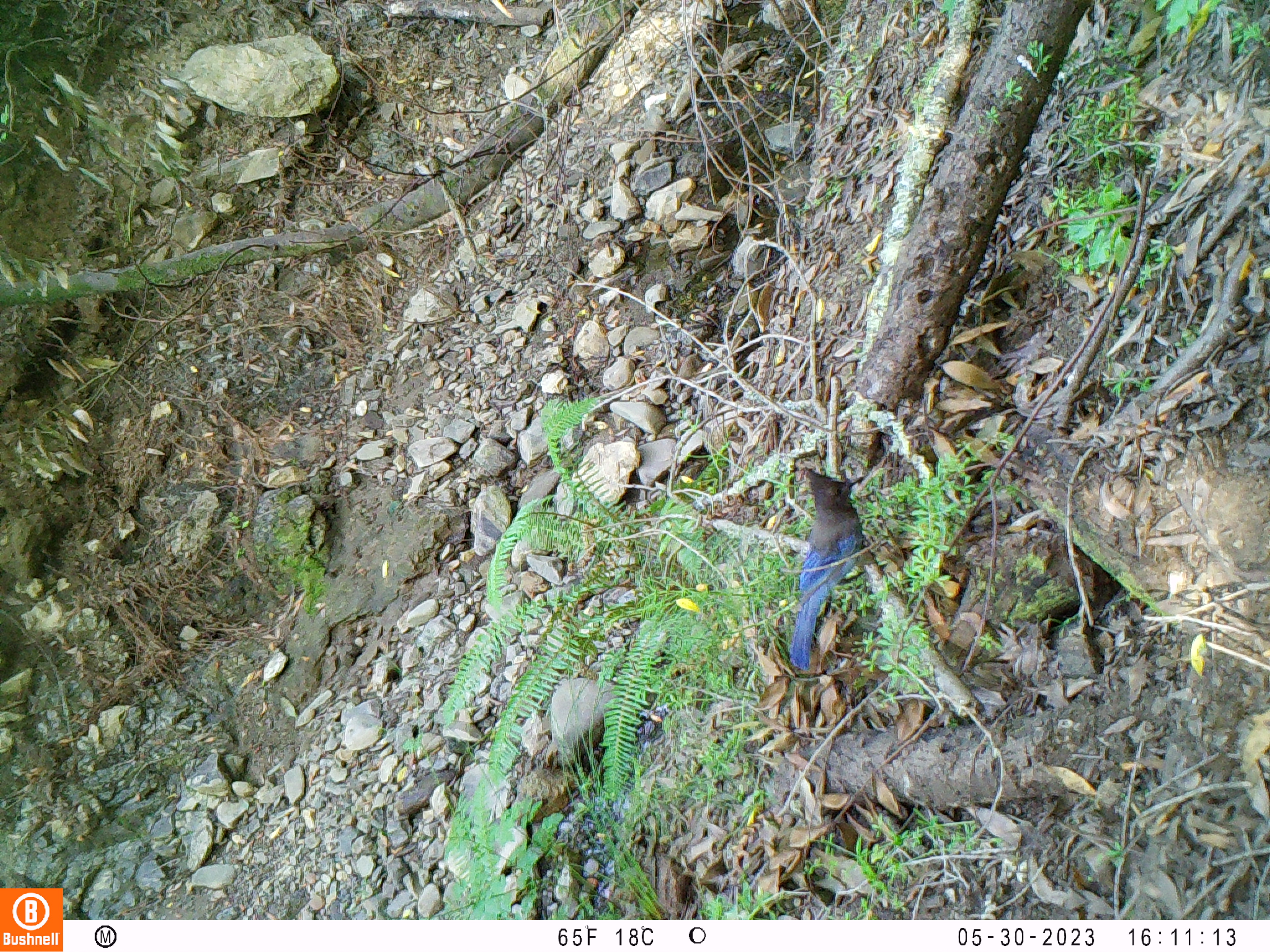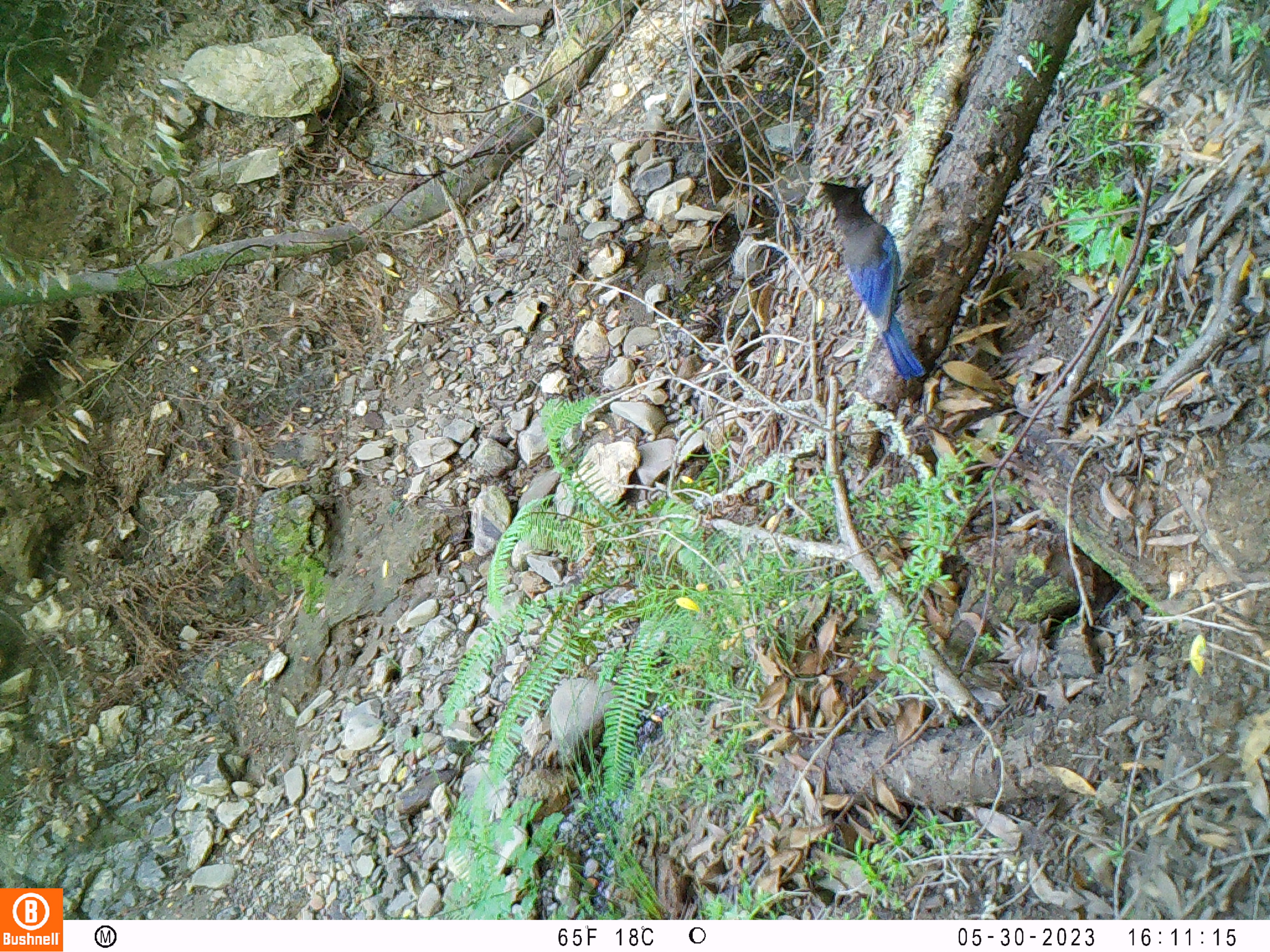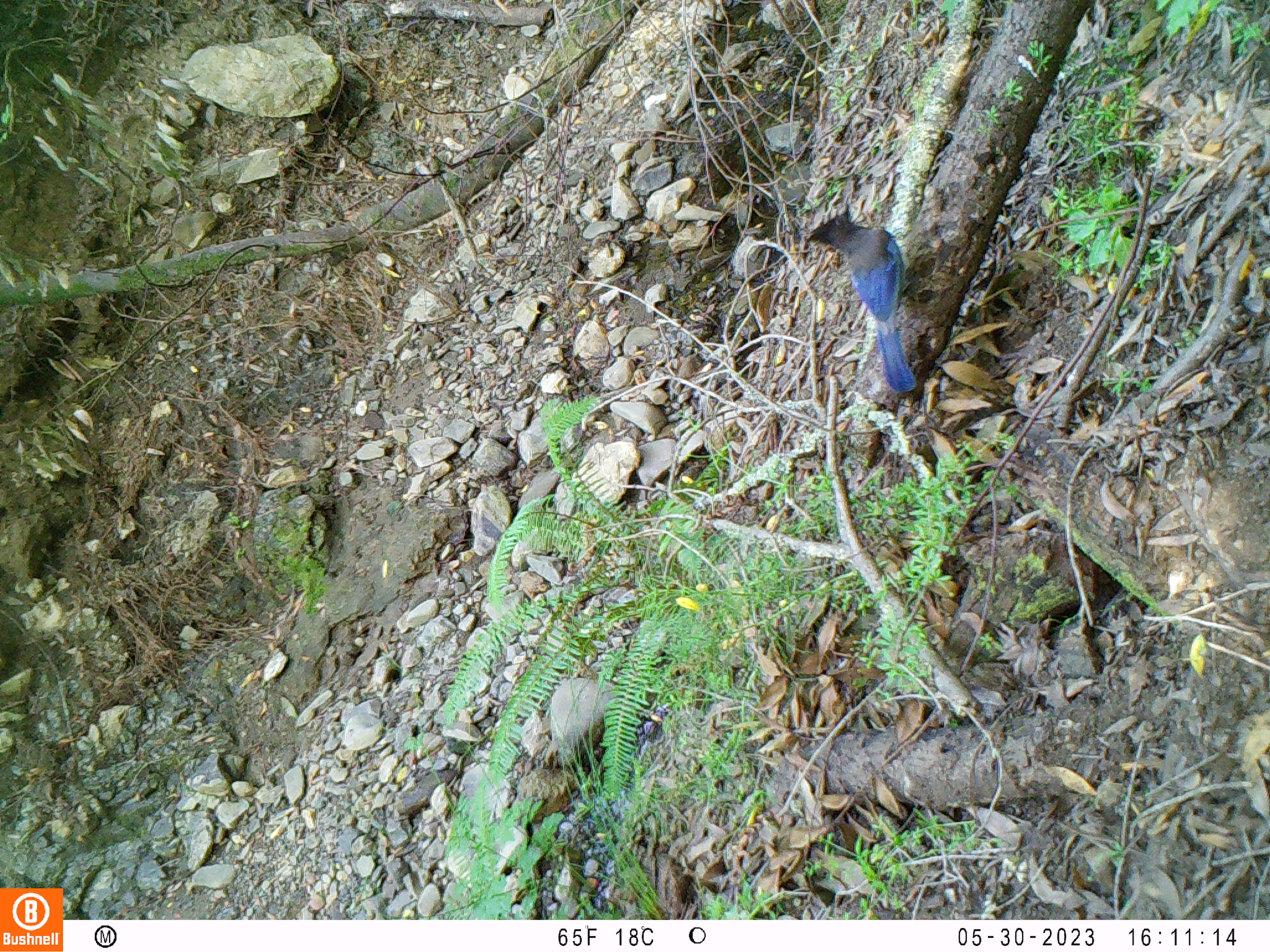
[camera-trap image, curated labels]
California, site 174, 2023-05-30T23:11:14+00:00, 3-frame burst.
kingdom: Animalia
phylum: Chordata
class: Aves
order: Passeriformes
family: Corvidae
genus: Cyanocitta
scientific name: Cyanocitta stelleri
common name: steller's jay